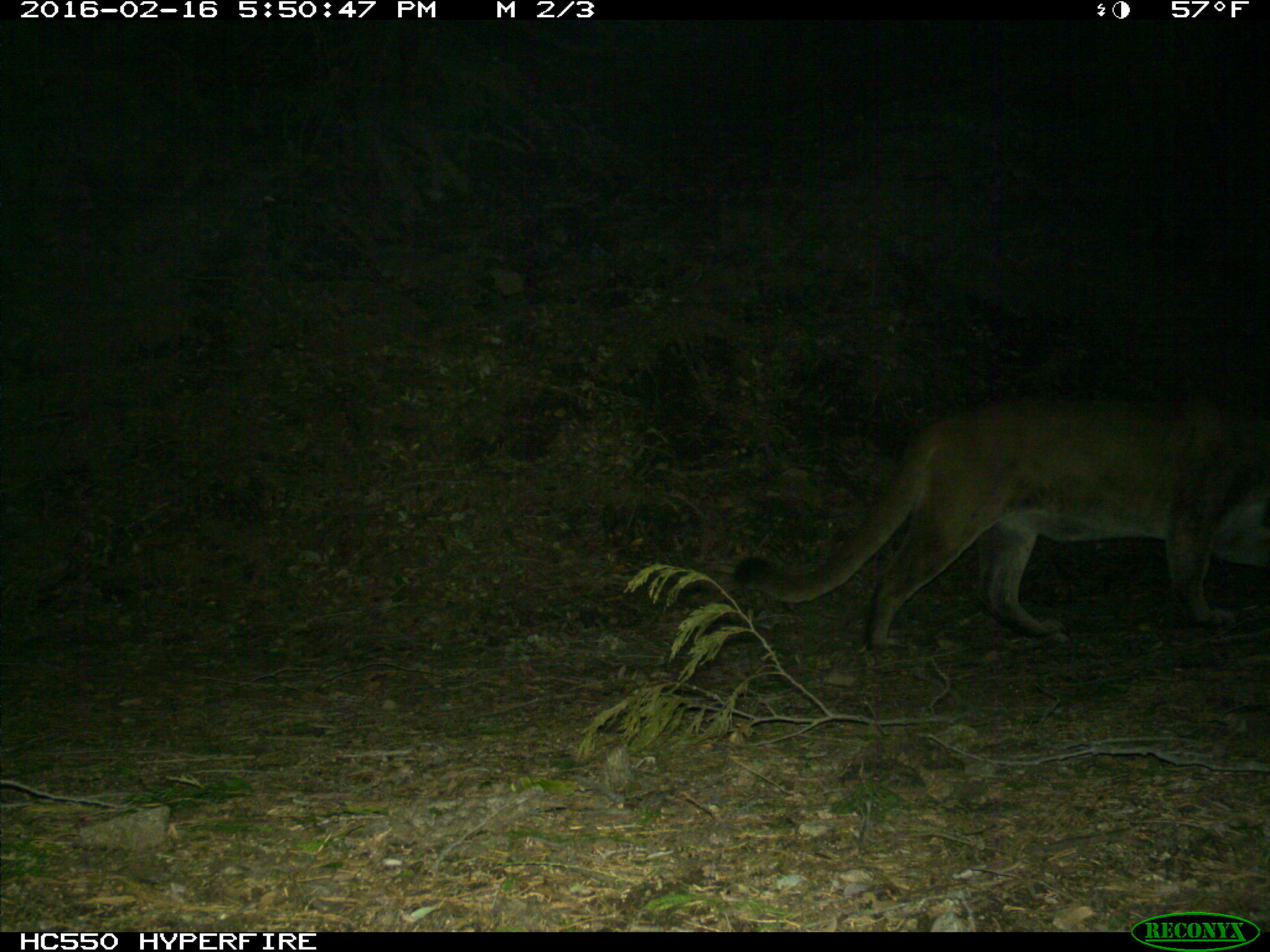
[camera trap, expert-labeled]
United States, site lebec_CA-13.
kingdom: Animalia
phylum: Chordata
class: Mammalia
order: Carnivora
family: Felidae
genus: Puma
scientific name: Puma concolor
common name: mountain lion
Puma concolor (mountain lion).